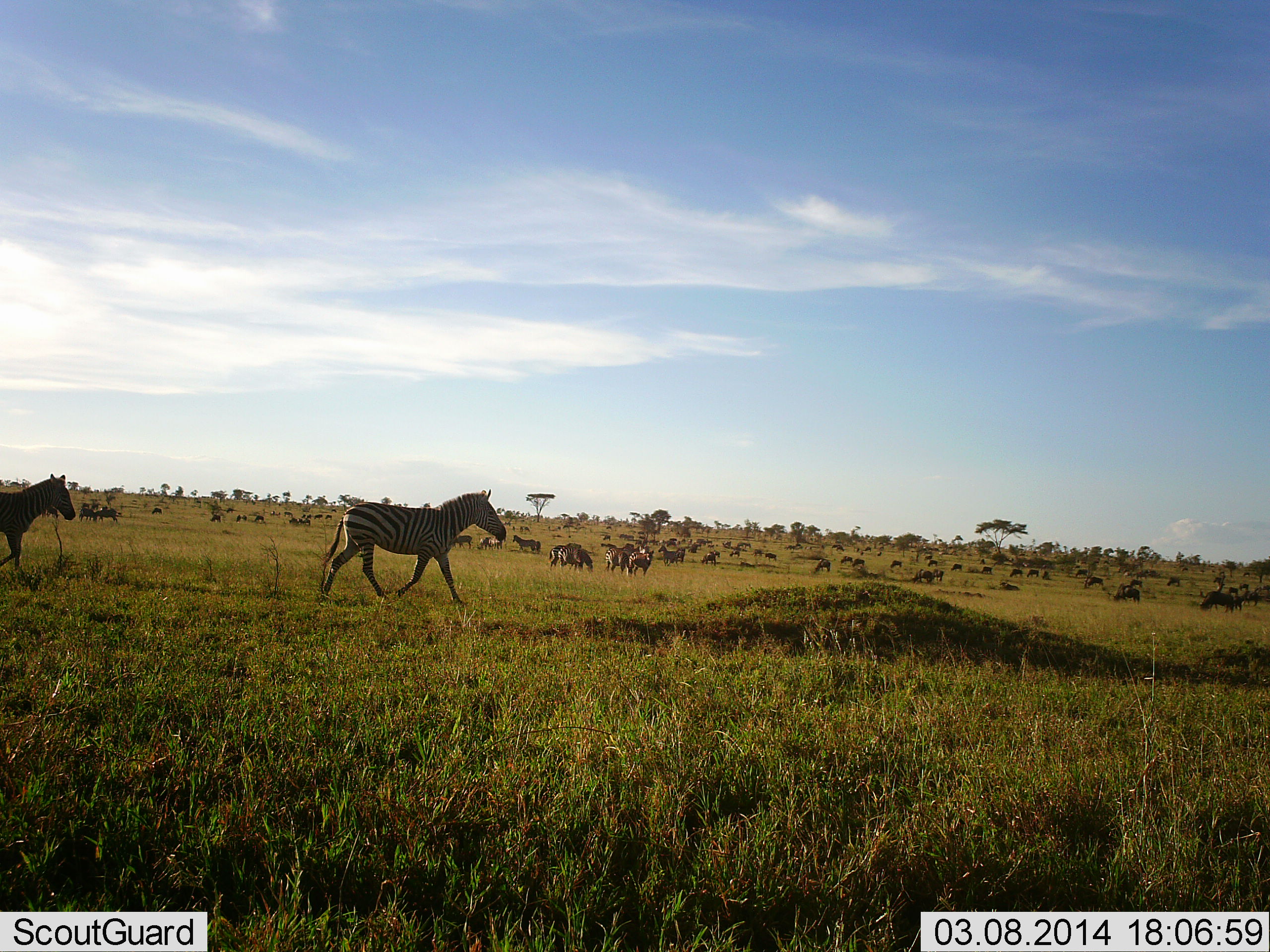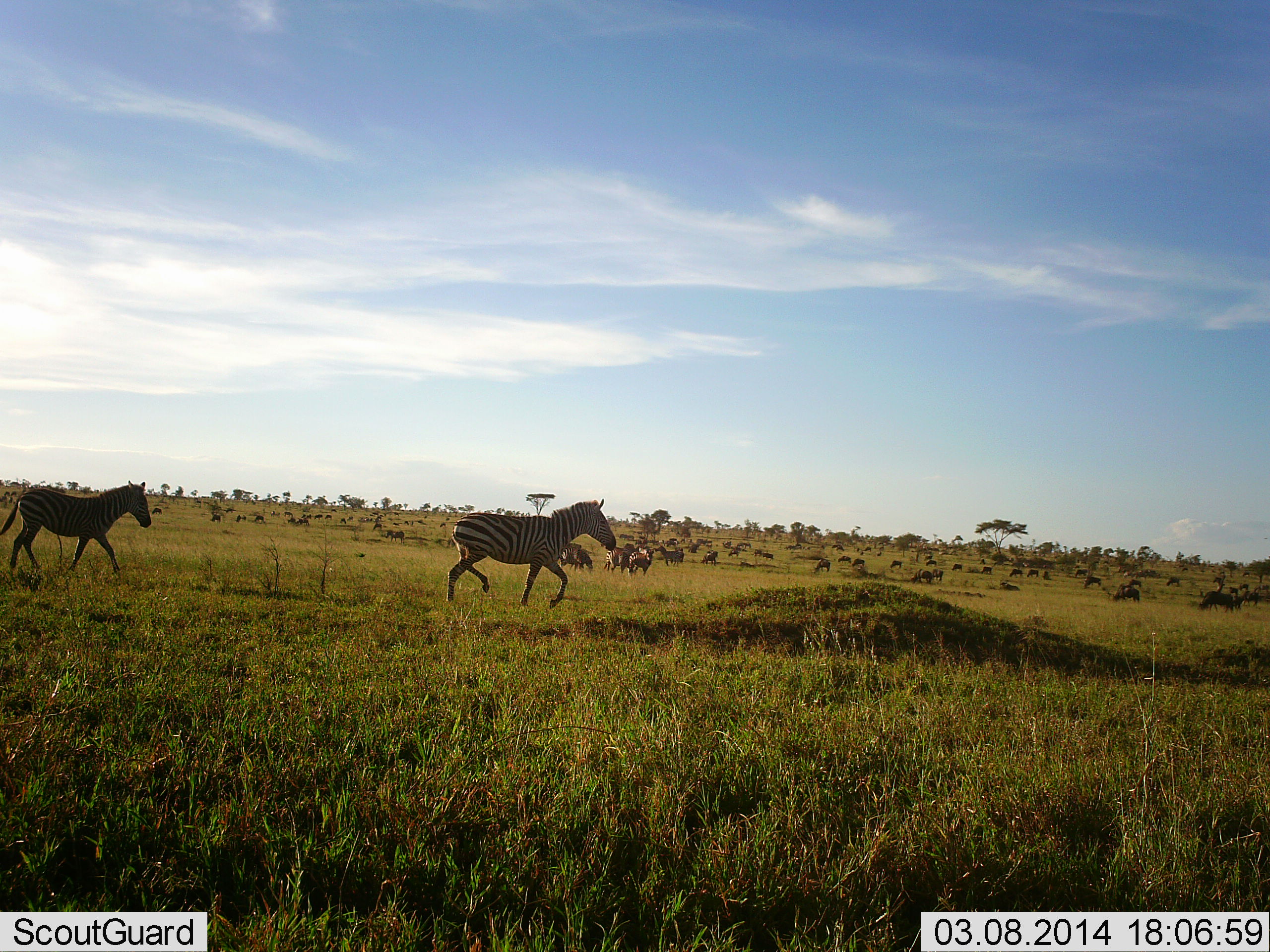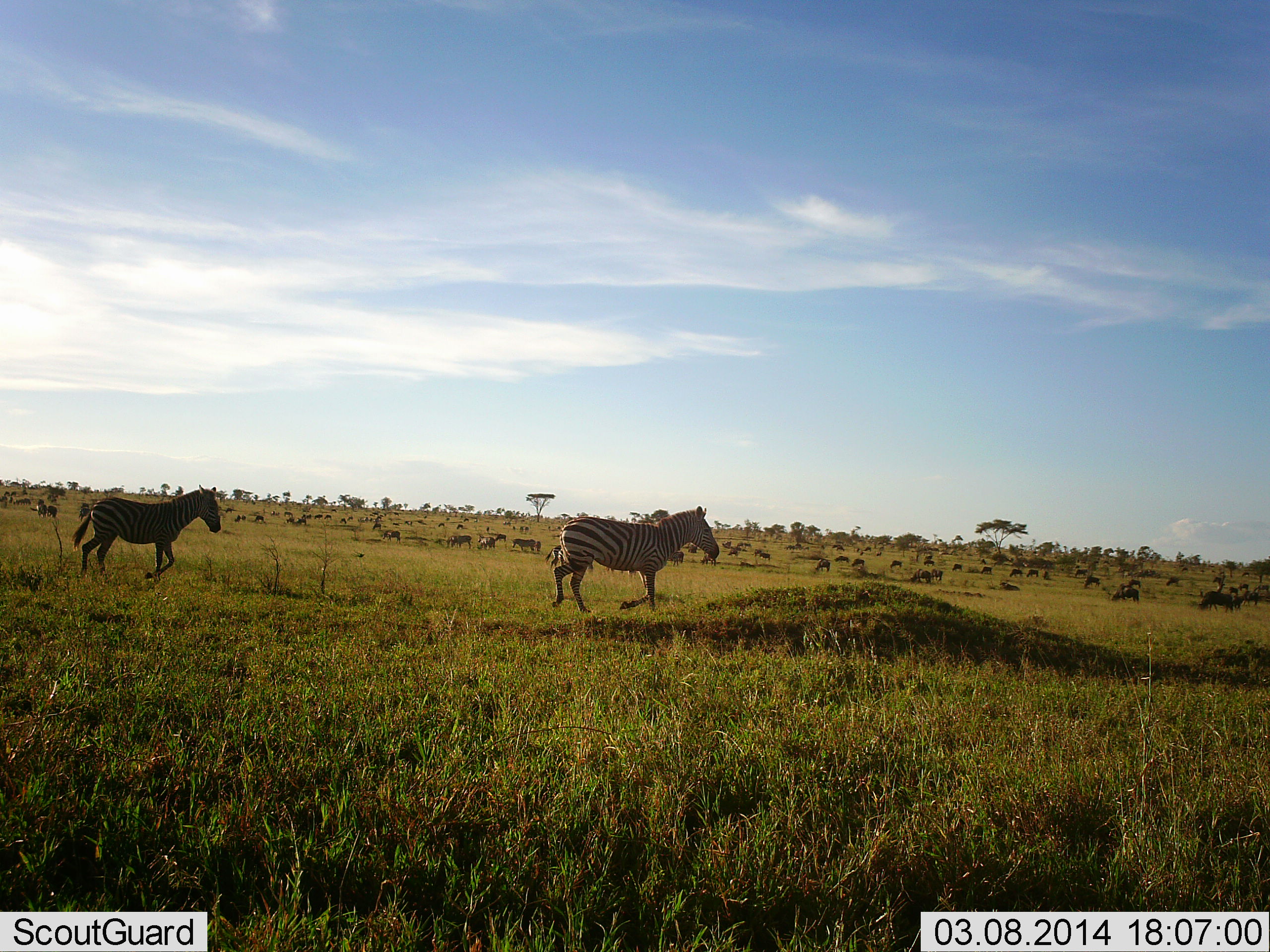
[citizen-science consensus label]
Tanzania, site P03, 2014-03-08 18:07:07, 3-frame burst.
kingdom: Animalia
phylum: Chordata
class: Mammalia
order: Perissodactyla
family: Equidae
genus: Equus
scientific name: Equus quagga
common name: plains zebra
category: zebra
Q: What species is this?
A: Zebra (plains zebra) (Equus quagga).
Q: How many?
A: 2.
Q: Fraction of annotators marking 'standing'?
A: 14%.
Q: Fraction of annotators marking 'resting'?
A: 4%.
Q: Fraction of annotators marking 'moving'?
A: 100%.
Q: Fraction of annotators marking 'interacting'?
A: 6%.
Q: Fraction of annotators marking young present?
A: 1%.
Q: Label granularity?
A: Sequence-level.